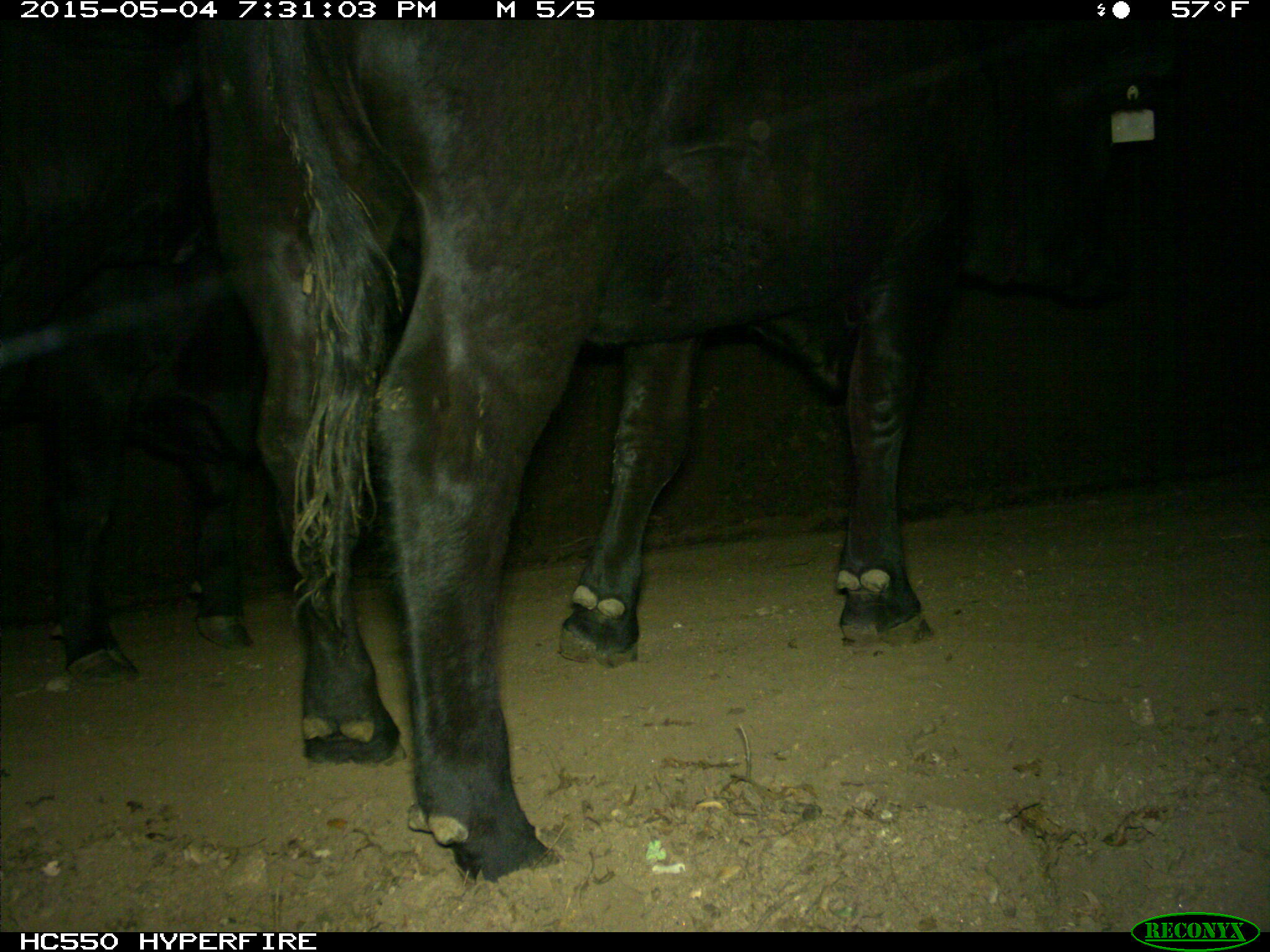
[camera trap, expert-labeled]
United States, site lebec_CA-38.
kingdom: Animalia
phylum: Chordata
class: Mammalia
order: Artiodactyla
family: Bovidae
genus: Bos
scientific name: Bos taurus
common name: domestic cow